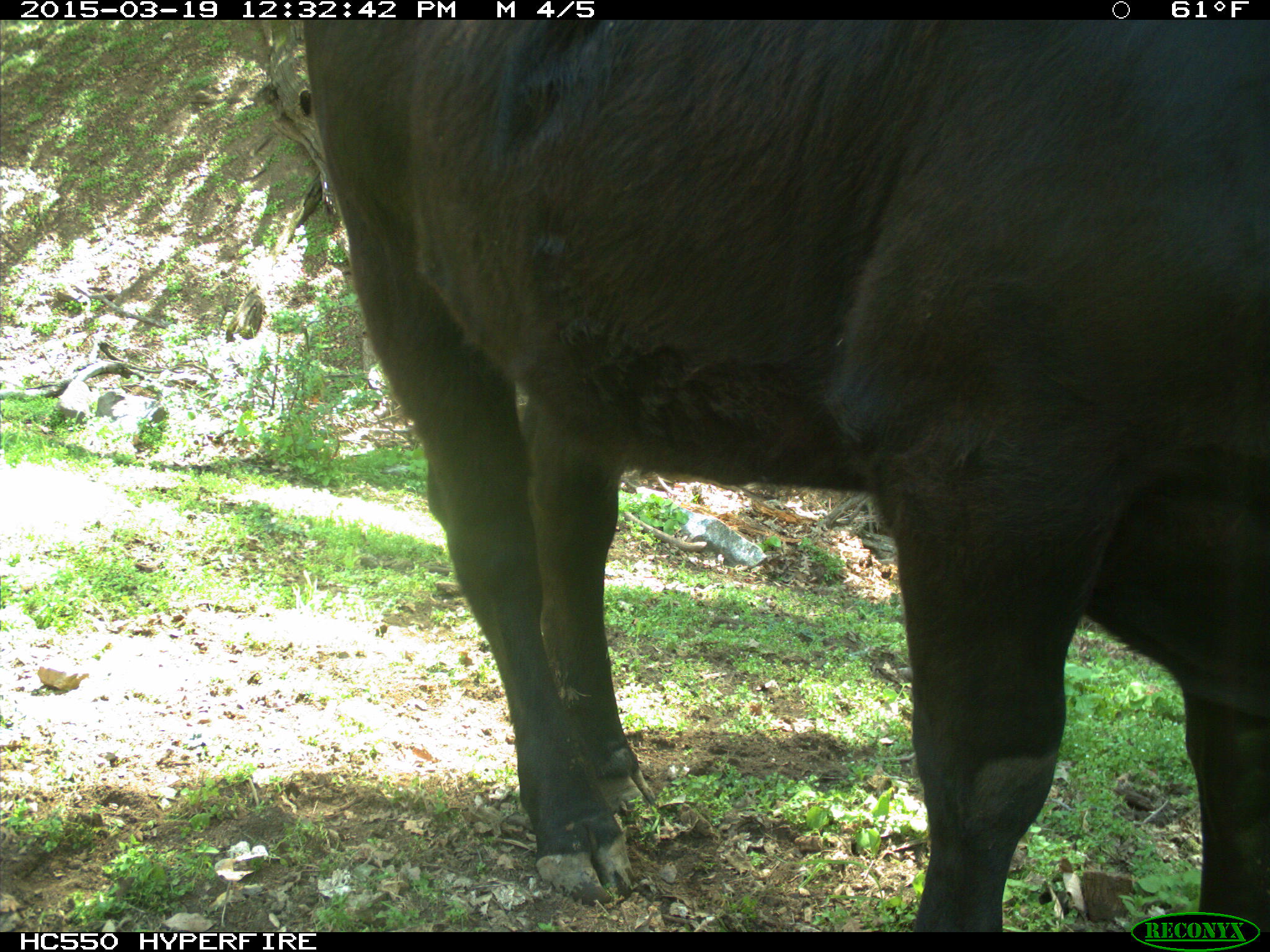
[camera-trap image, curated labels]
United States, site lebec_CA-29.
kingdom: Animalia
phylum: Chordata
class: Mammalia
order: Artiodactyla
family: Bovidae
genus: Bos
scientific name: Bos taurus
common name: domestic cow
Bos taurus (domestic cow).